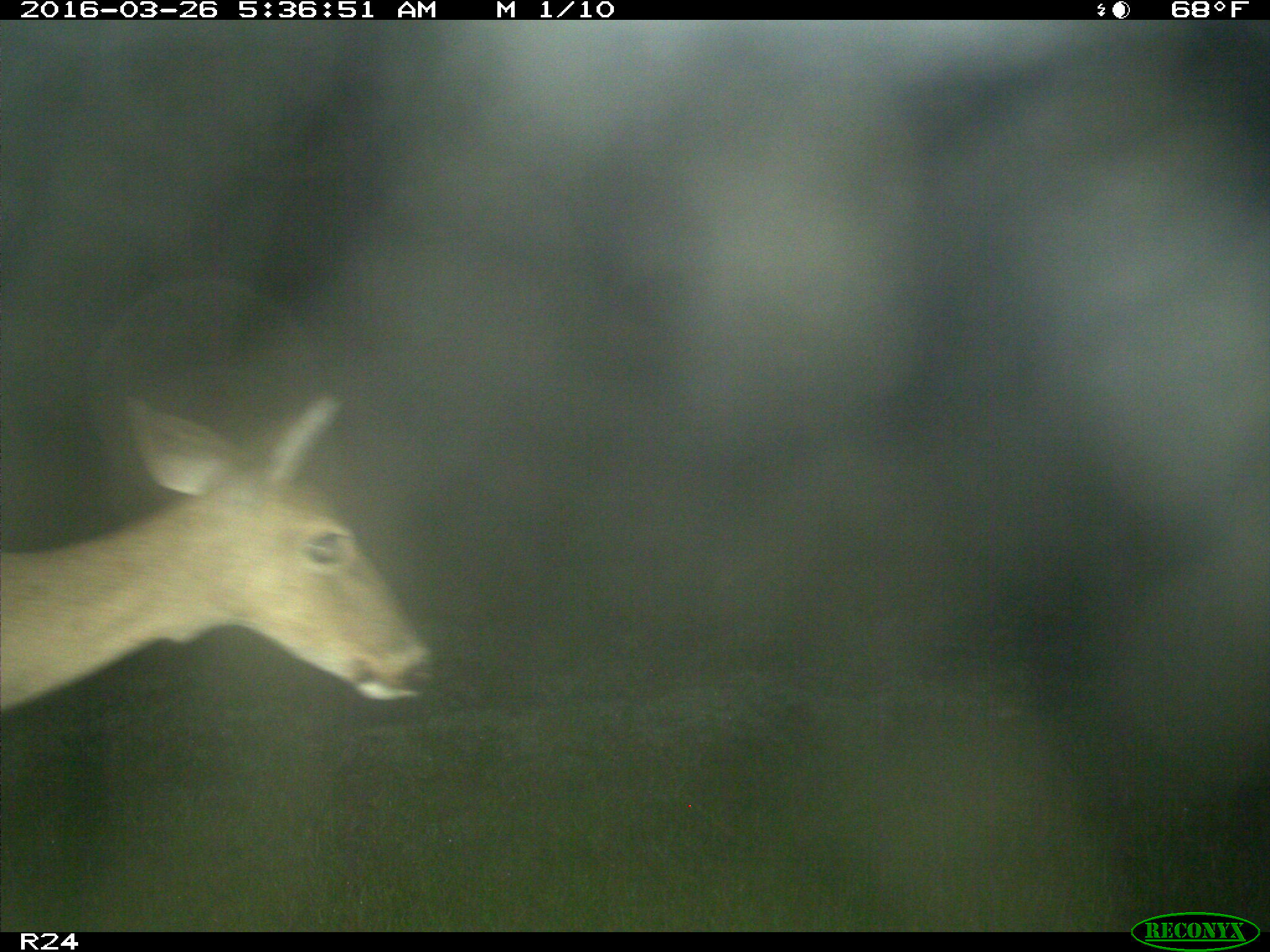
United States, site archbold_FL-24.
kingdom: Animalia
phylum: Chordata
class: Mammalia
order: Artiodactyla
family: Cervidae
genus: Odocoileus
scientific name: Odocoileus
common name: deer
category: unidentified deer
Unidentified deer (deer) (Odocoileus).